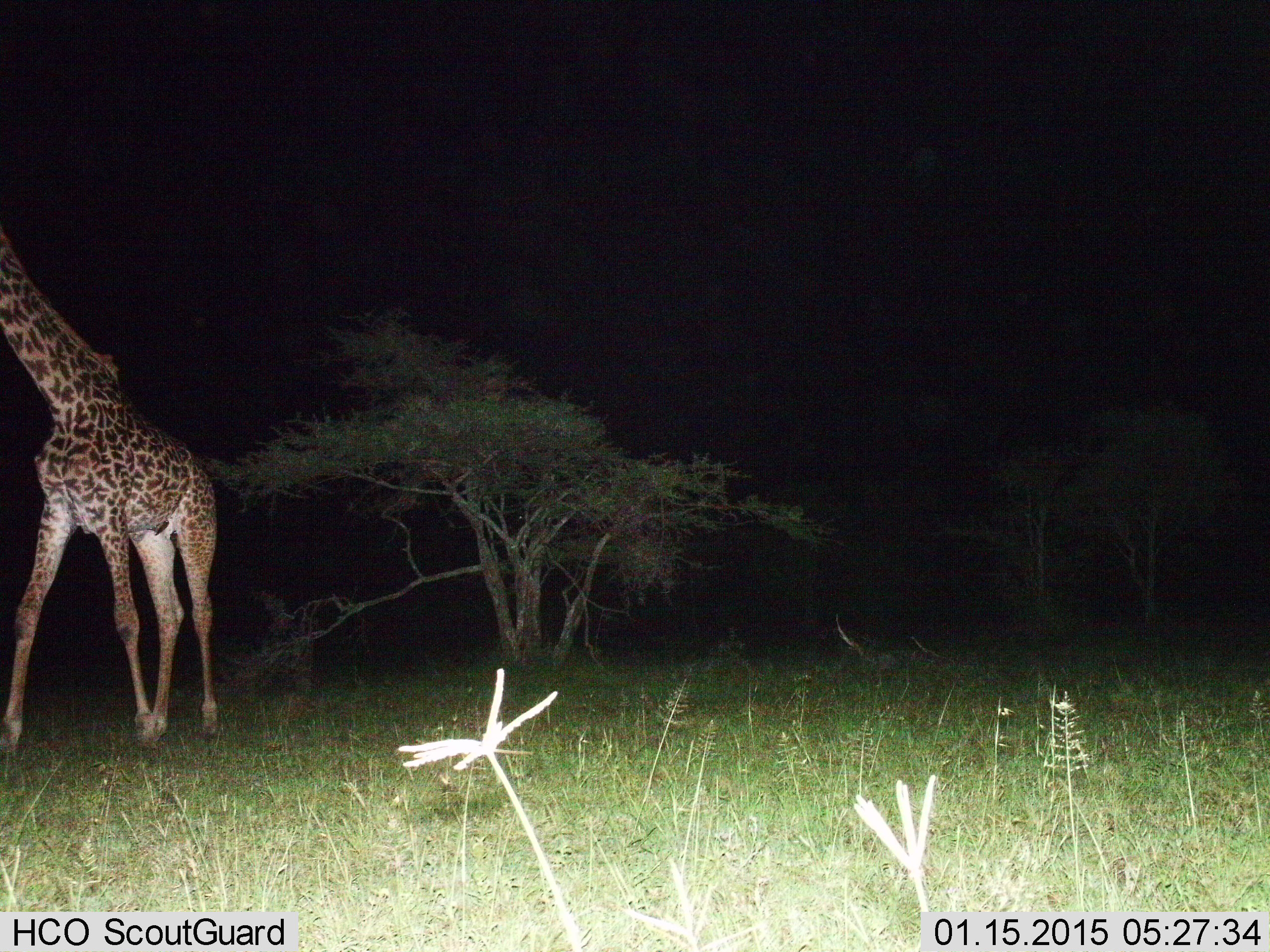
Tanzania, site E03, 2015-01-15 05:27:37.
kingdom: Animalia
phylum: Chordata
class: Mammalia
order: Artiodactyla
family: Giraffidae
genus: Giraffa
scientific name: Giraffa camelopardalis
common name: giraffe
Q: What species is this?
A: Giraffe (Giraffa camelopardalis).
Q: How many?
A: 1.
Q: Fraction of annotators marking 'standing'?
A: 60%.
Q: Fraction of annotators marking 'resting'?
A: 0%.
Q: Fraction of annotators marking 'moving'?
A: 30%.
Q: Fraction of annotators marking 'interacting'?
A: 0%.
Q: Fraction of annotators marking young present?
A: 0%.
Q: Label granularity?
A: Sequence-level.